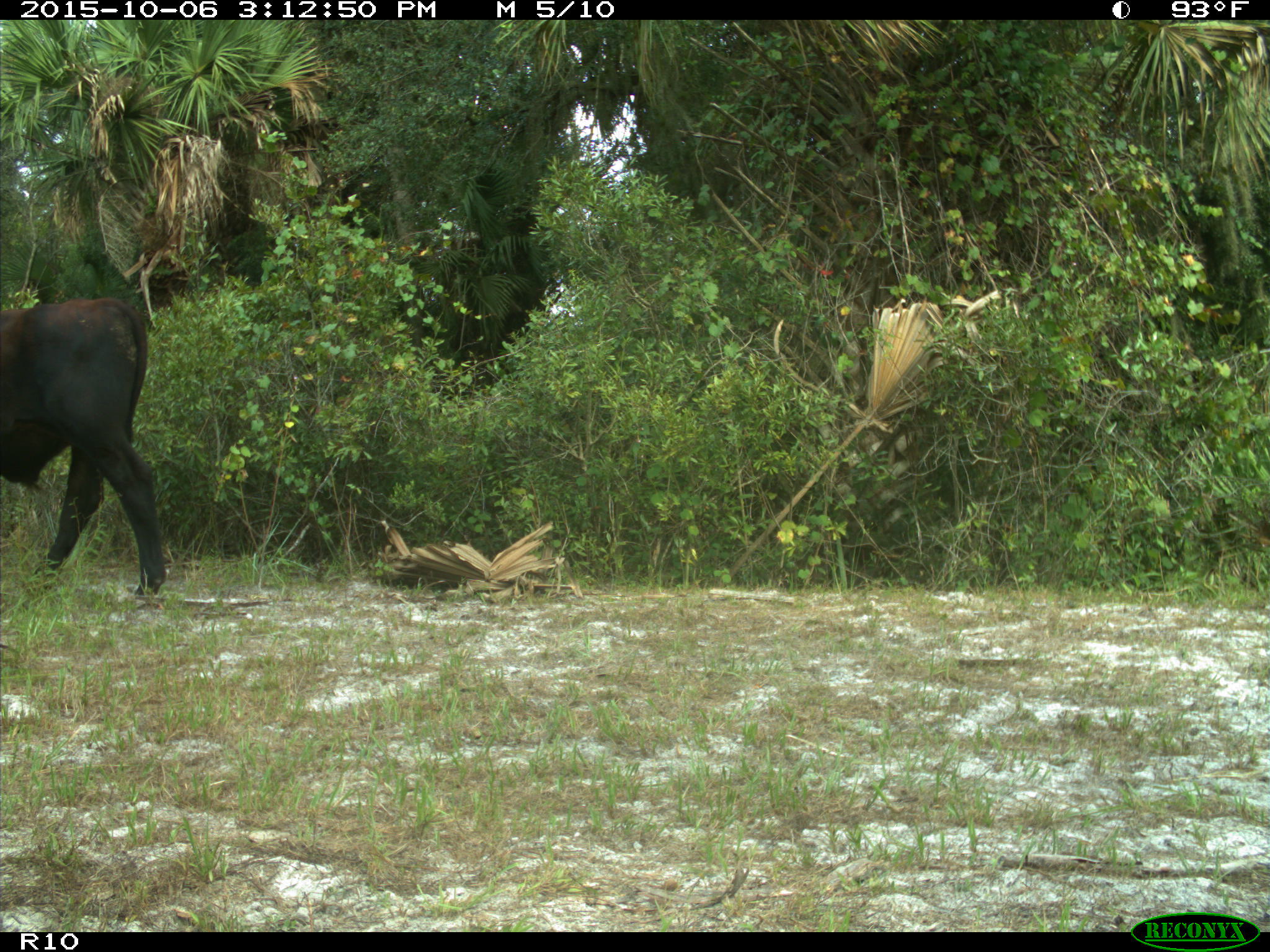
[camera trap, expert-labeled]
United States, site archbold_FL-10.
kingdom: Animalia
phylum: Chordata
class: Mammalia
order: Artiodactyla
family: Bovidae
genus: Bos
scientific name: Bos taurus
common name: domestic cow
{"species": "Bos taurus (domestic cow)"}